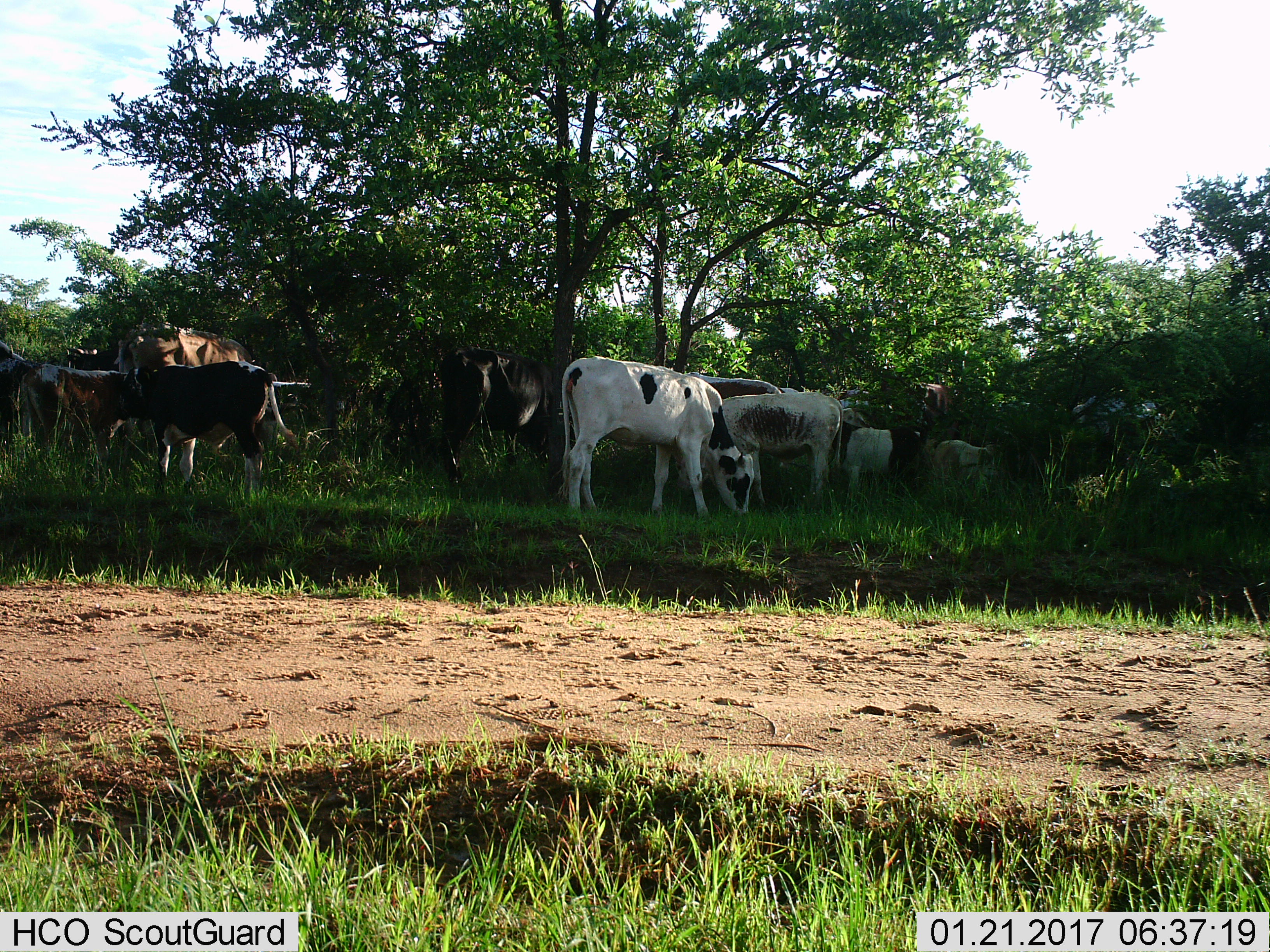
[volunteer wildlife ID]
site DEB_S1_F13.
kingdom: Animalia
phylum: Chordata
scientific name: Vertebrata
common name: domestic animal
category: domesticanimal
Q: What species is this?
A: Domesticanimal (domestic animal) (Vertebrata).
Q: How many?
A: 11-50.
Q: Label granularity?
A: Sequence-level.